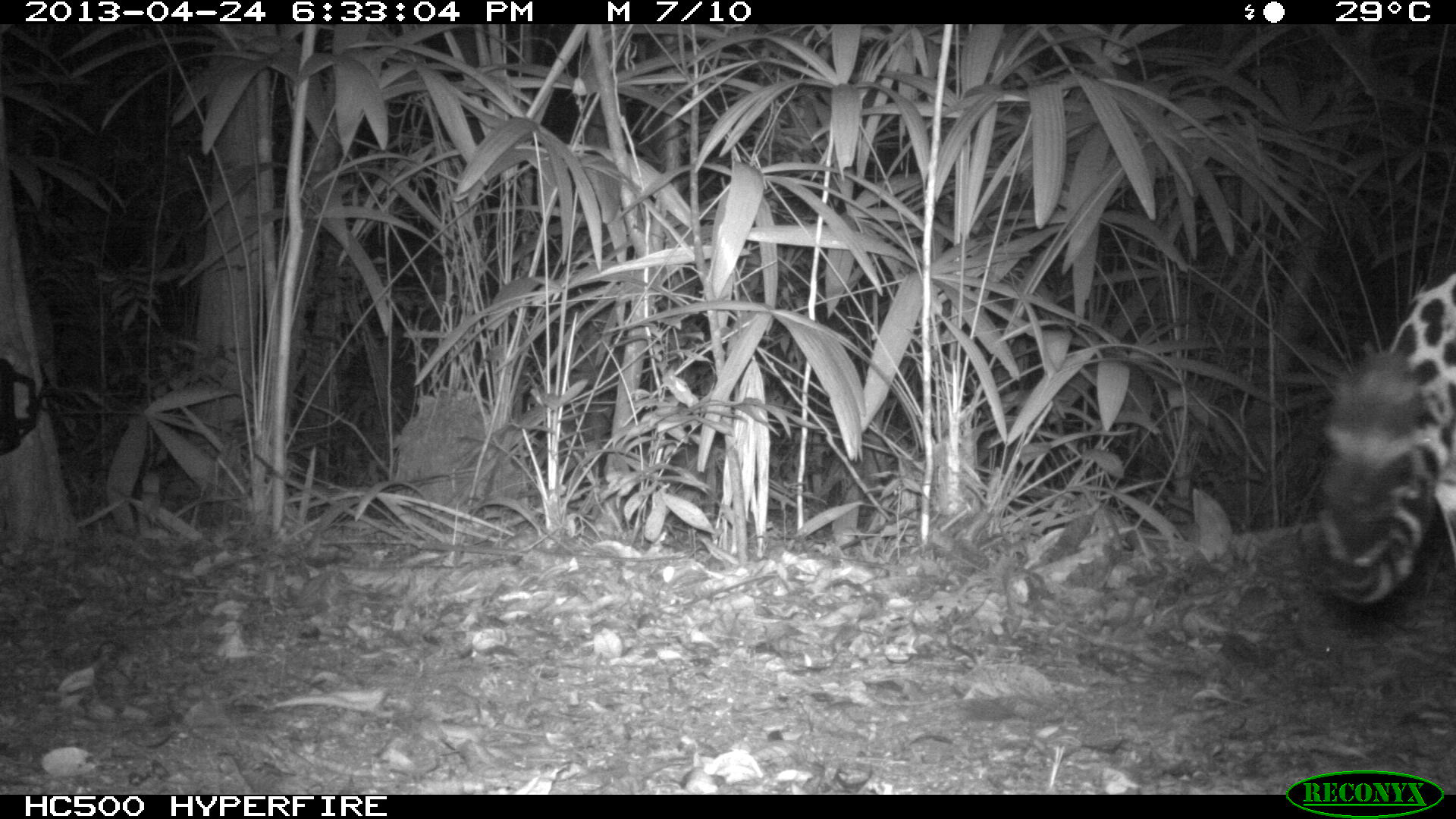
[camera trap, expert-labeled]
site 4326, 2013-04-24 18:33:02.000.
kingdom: Animalia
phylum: Chordata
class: Mammalia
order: Carnivora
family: Felidae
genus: Panthera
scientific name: Panthera onca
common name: jaguar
Panthera onca (jaguar), count 1, sex male.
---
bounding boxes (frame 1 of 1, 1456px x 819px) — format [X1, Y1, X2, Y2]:
panthera onca: [1314, 273, 1456, 614]